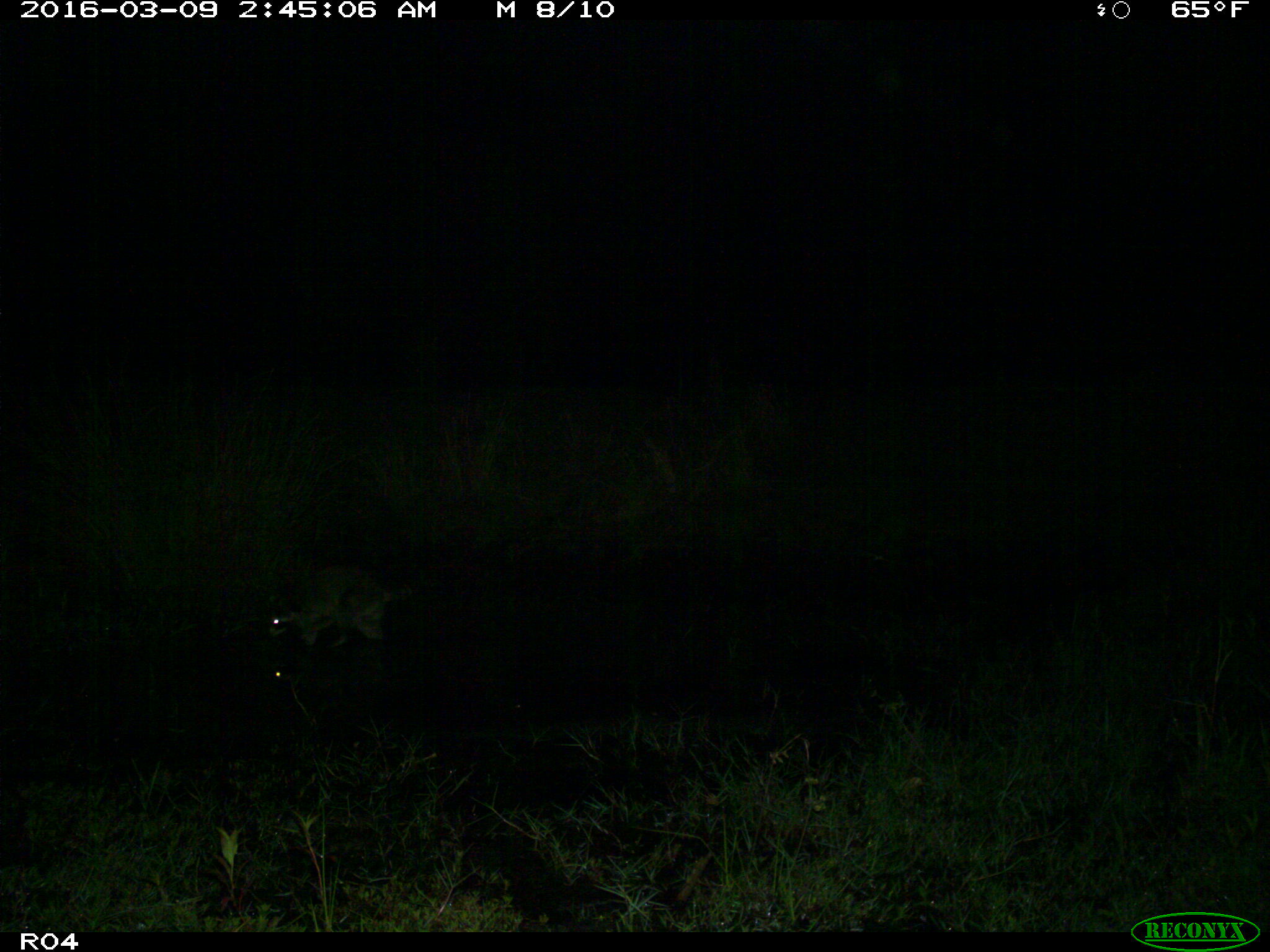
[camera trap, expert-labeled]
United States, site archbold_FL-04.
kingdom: Animalia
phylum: Chordata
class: Mammalia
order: Carnivora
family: Procyonidae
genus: Procyon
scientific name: Procyon lotor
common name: common raccoon